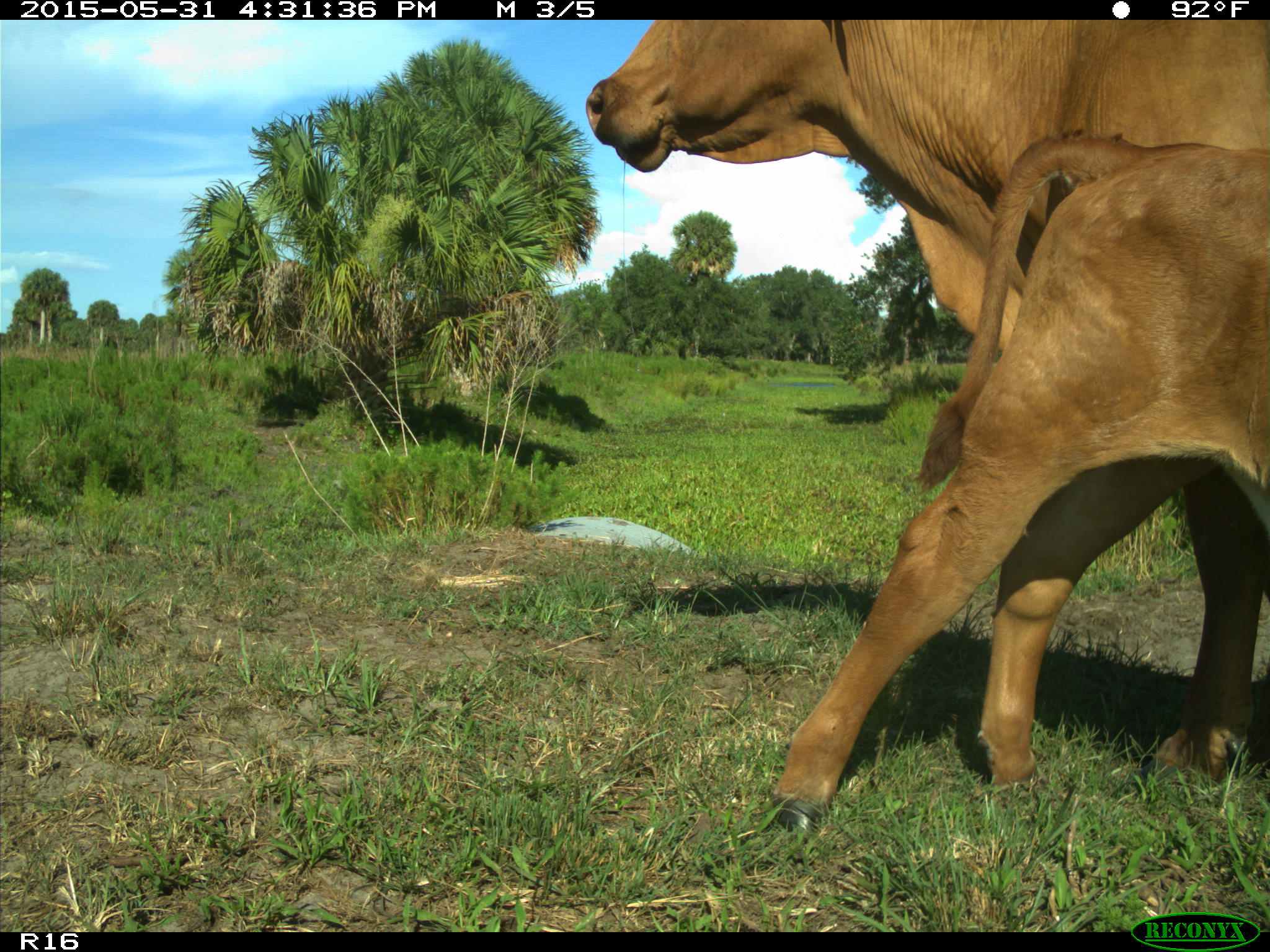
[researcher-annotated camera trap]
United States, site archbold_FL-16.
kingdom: Animalia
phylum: Chordata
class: Mammalia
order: Artiodactyla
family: Bovidae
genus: Bos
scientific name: Bos taurus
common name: domestic cow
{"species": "Bos taurus (domestic cow)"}